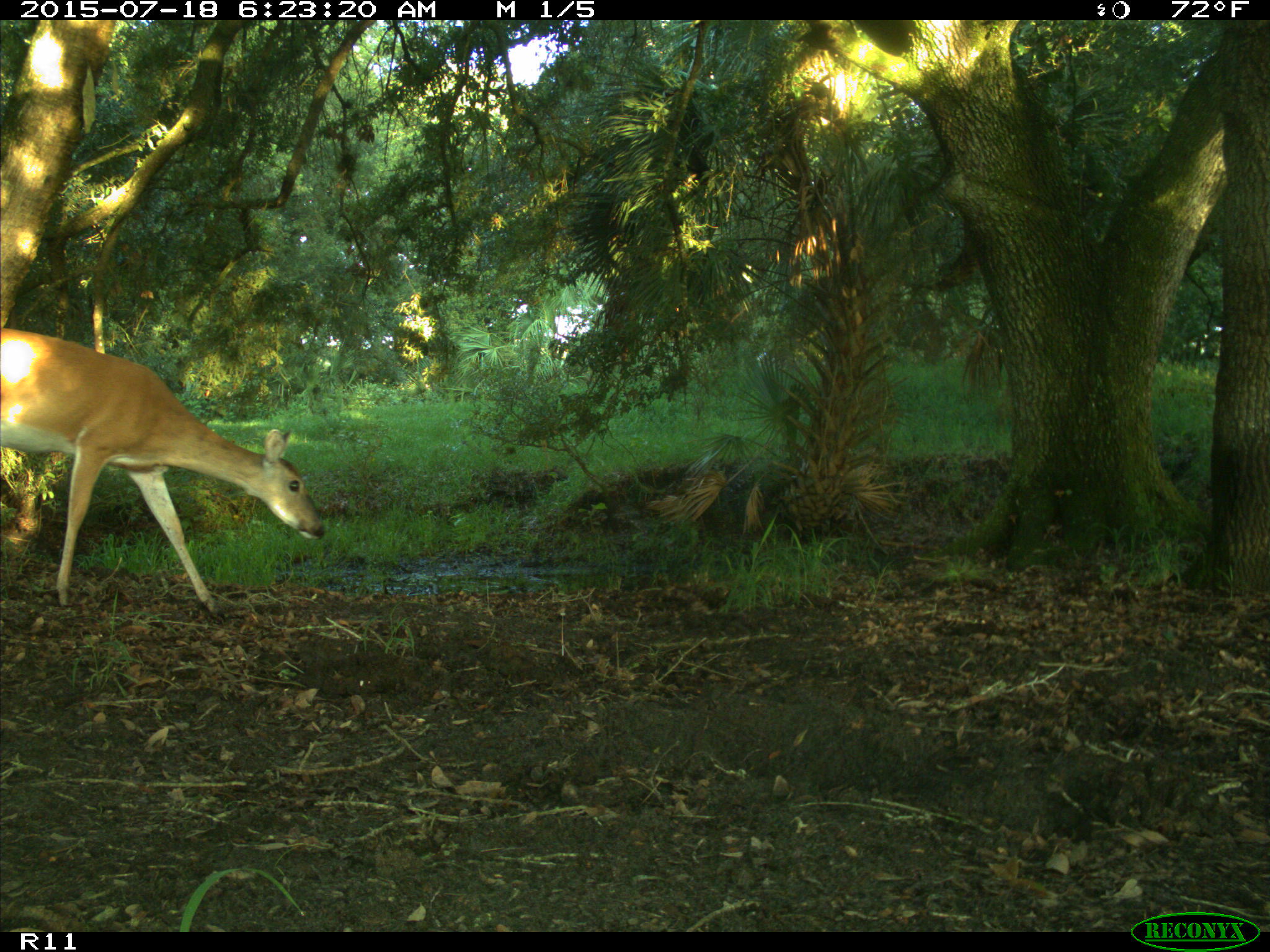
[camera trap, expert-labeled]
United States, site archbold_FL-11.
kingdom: Animalia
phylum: Chordata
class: Mammalia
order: Artiodactyla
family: Cervidae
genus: Odocoileus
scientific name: Odocoileus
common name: deer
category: unidentified deer